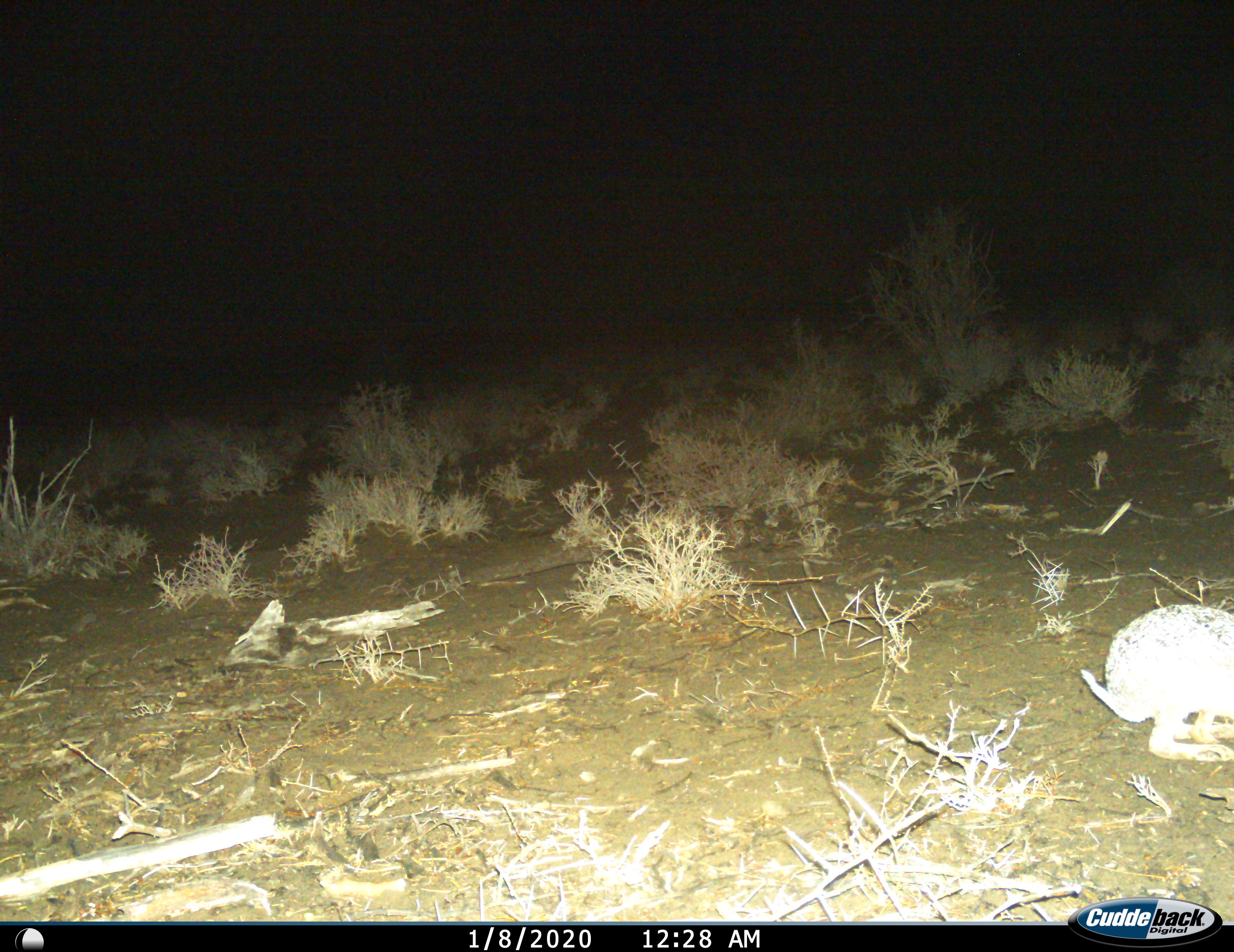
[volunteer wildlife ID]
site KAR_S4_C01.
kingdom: Animalia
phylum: Chordata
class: Mammalia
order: Lagomorpha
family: Leporidae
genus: Lepus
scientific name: Lepus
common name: hare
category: hareunknown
Hareunknown (hare) (Lepus), count 1. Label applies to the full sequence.